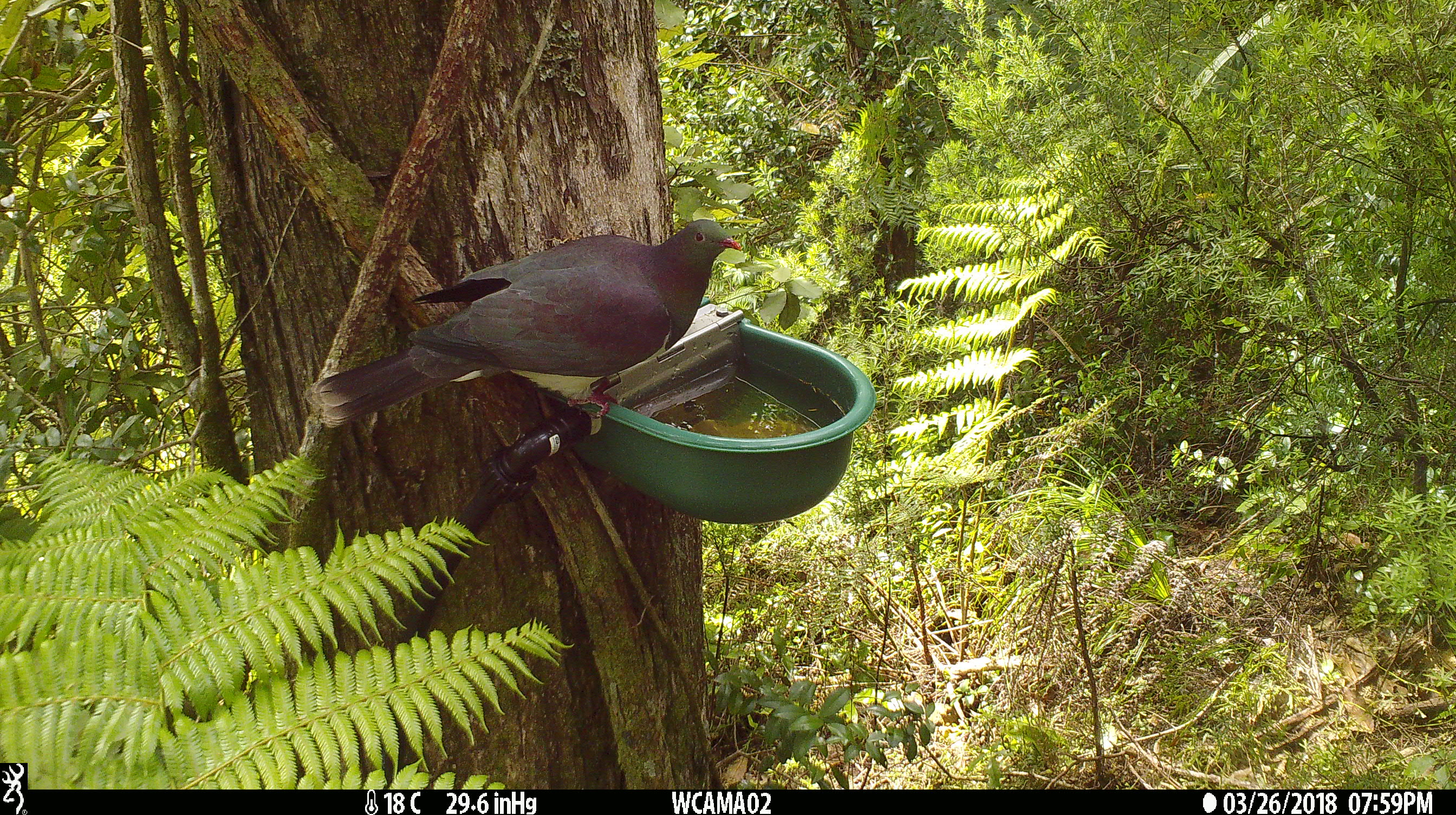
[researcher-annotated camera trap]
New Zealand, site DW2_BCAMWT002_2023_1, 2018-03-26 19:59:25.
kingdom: Animalia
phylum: Chordata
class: Aves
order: Columbiformes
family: Columbidae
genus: Hemiphaga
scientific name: Hemiphaga novaeseelandiae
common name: new zealand pigeon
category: kereru